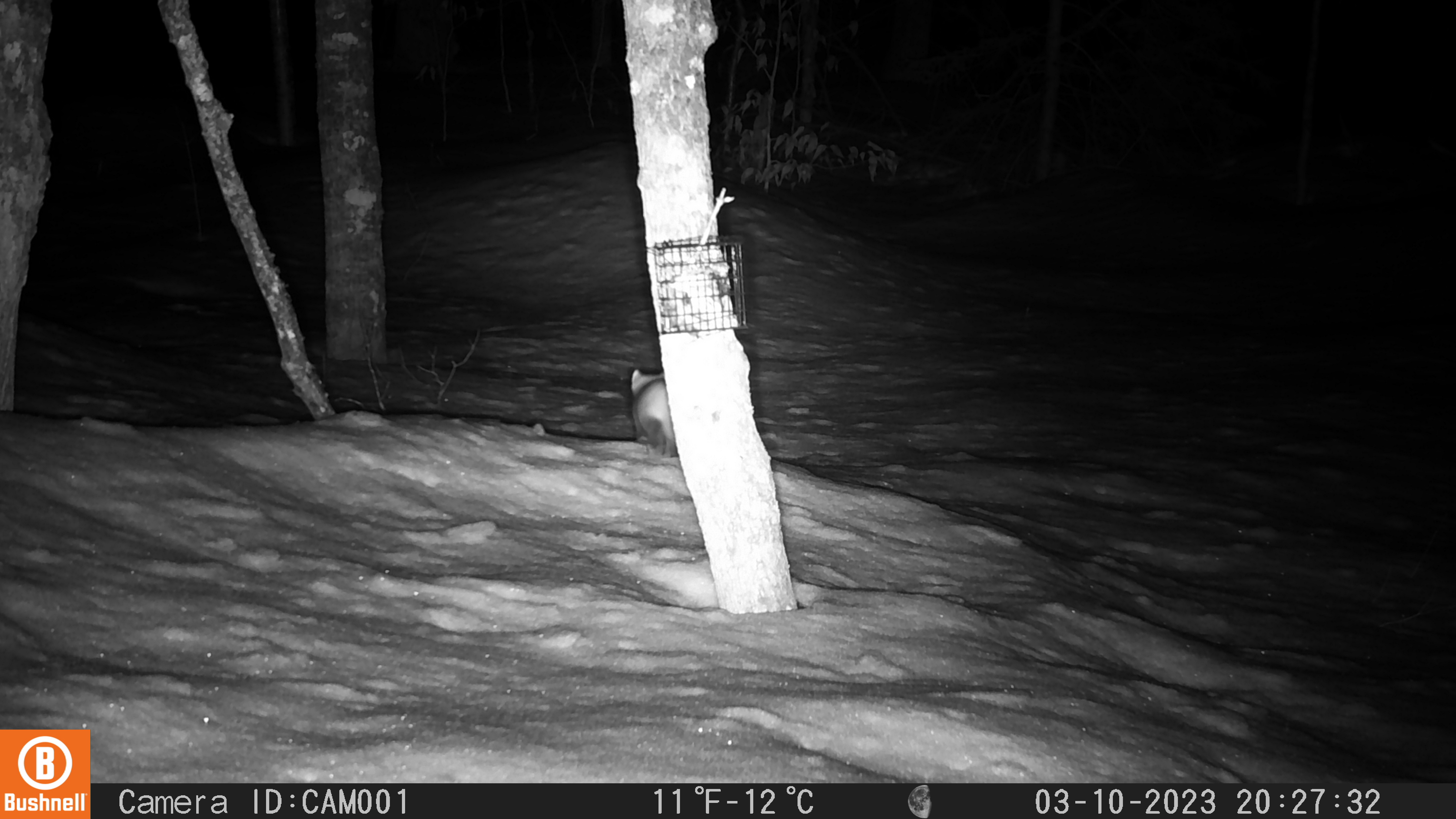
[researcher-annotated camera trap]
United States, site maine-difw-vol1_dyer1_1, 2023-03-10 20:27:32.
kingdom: Animalia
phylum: Chordata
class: Mammalia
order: Carnivora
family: Mustelidae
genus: Martes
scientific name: Martes americana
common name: american marten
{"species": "american marten (Martes americana)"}